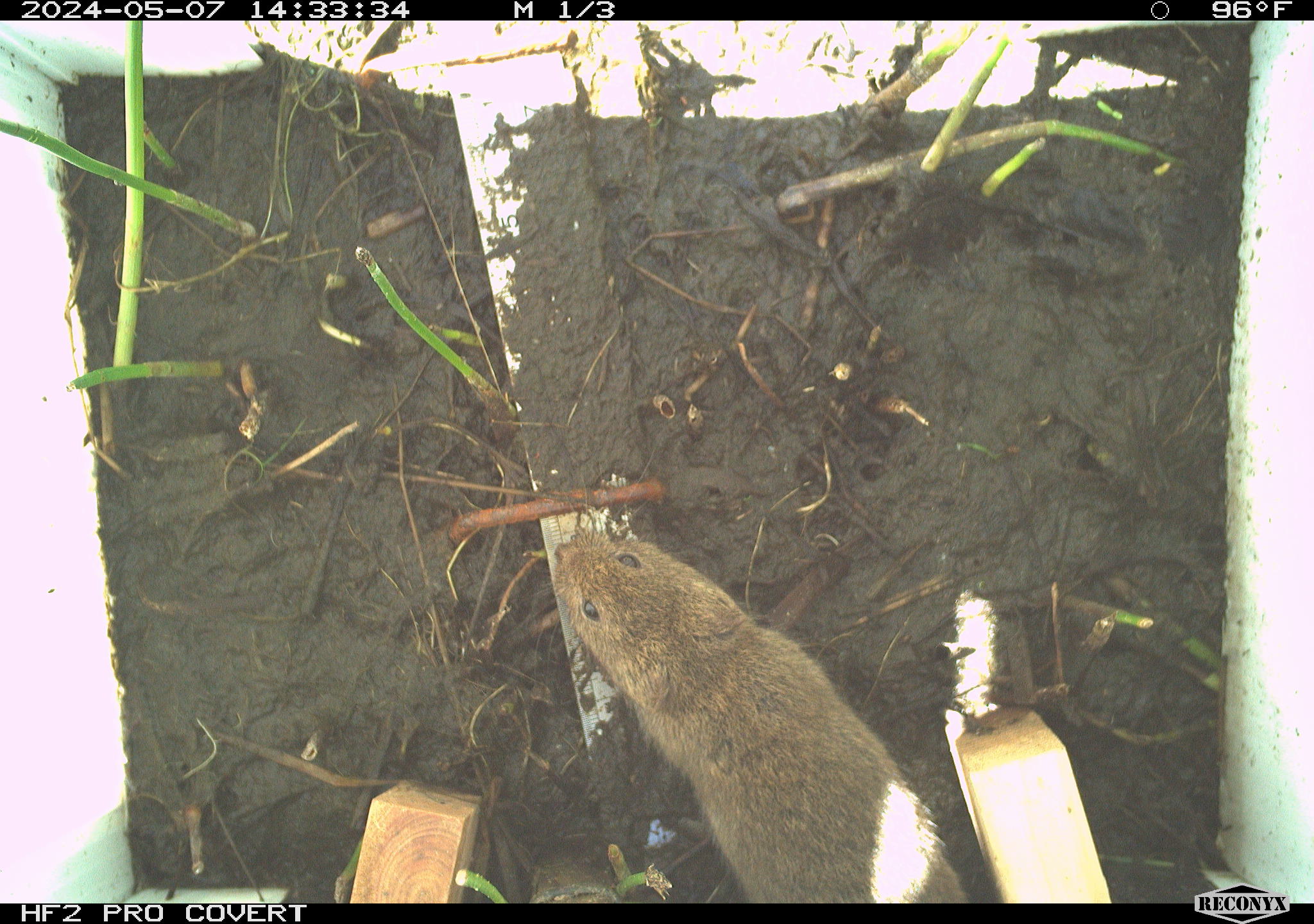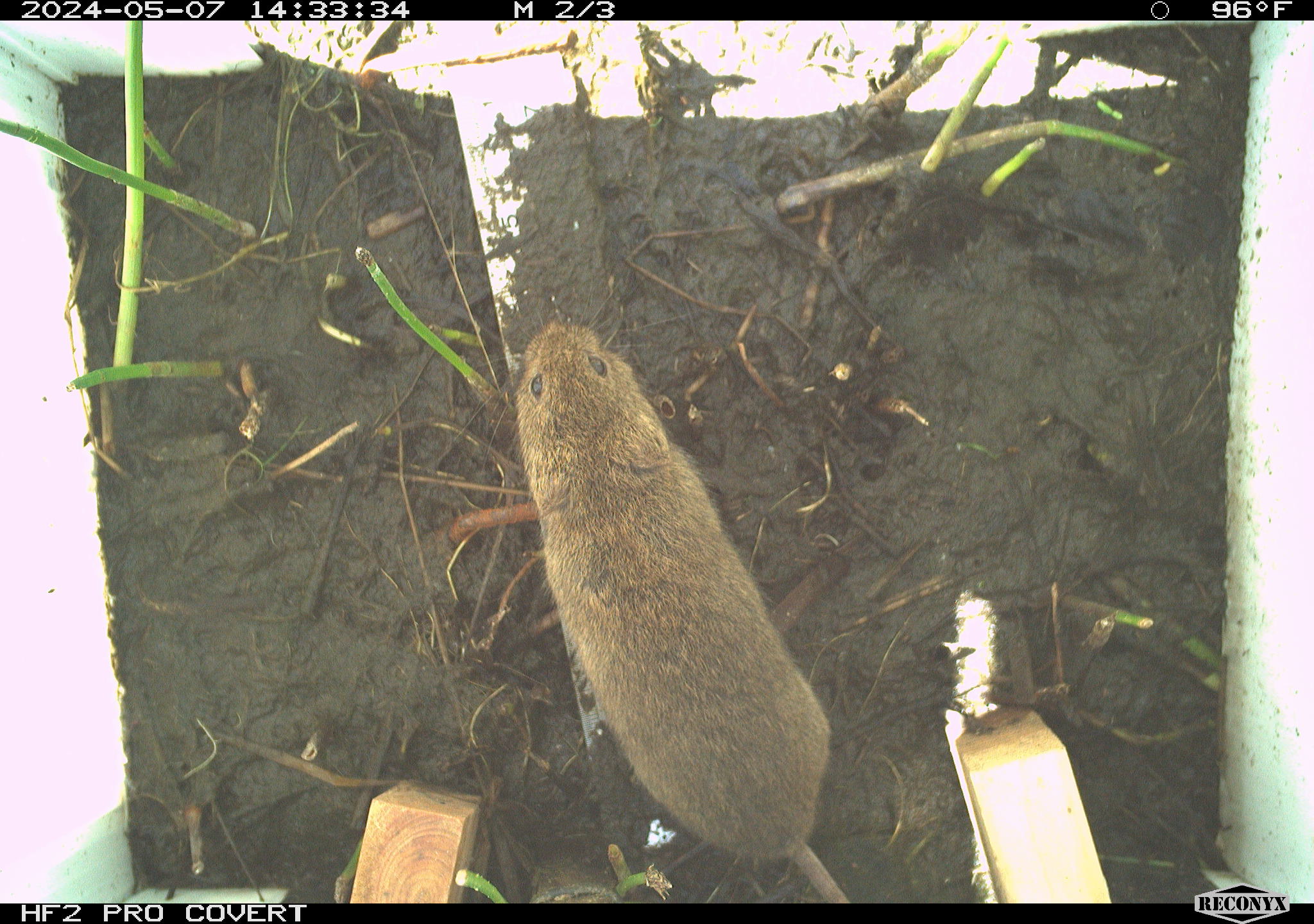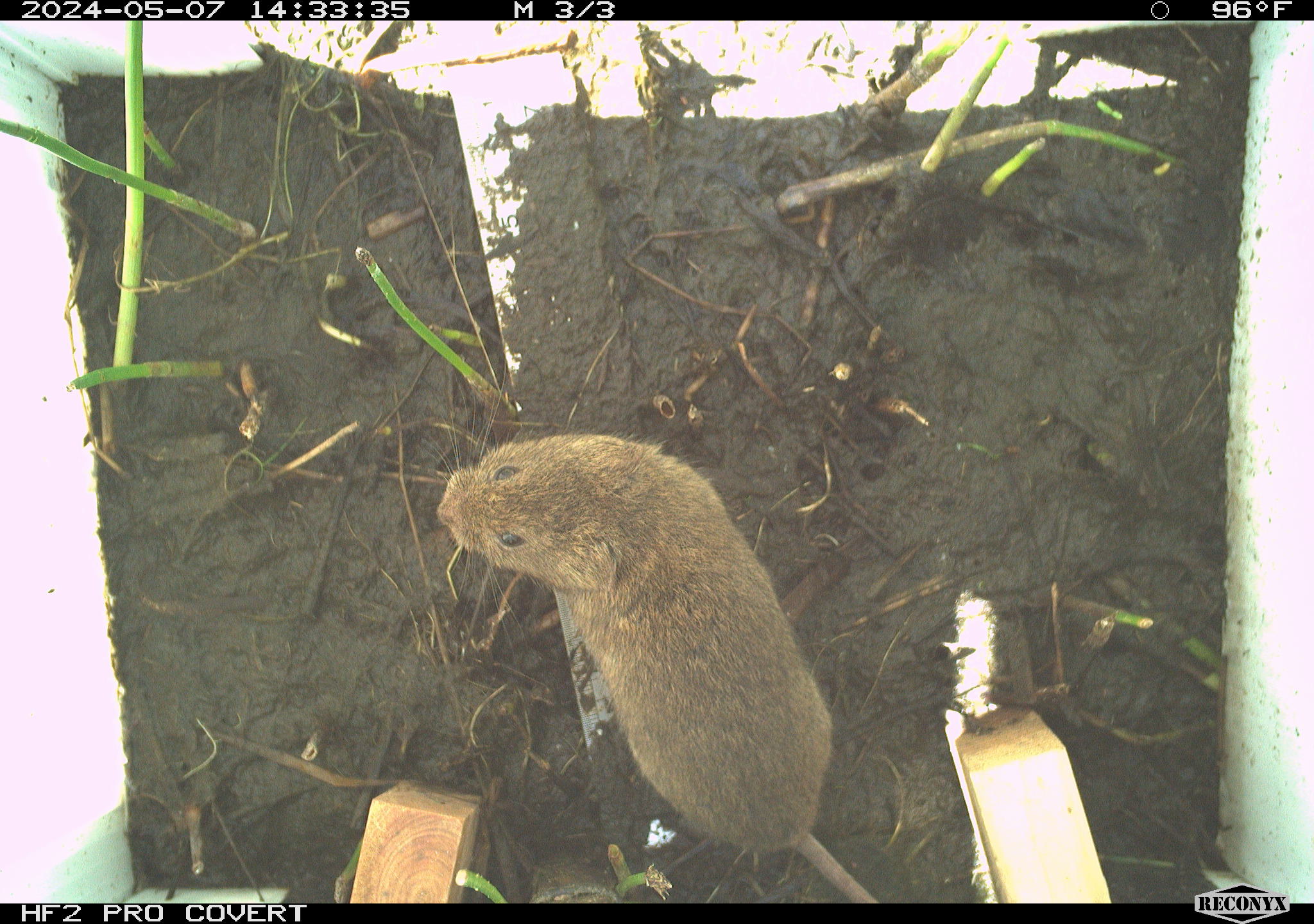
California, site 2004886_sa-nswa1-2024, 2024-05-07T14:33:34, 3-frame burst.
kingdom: Animalia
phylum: Chordata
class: Mammalia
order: Rodentia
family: Cricetidae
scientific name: Arvicolinae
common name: voles, lemmings, and muskrats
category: arvicolinae subfamily